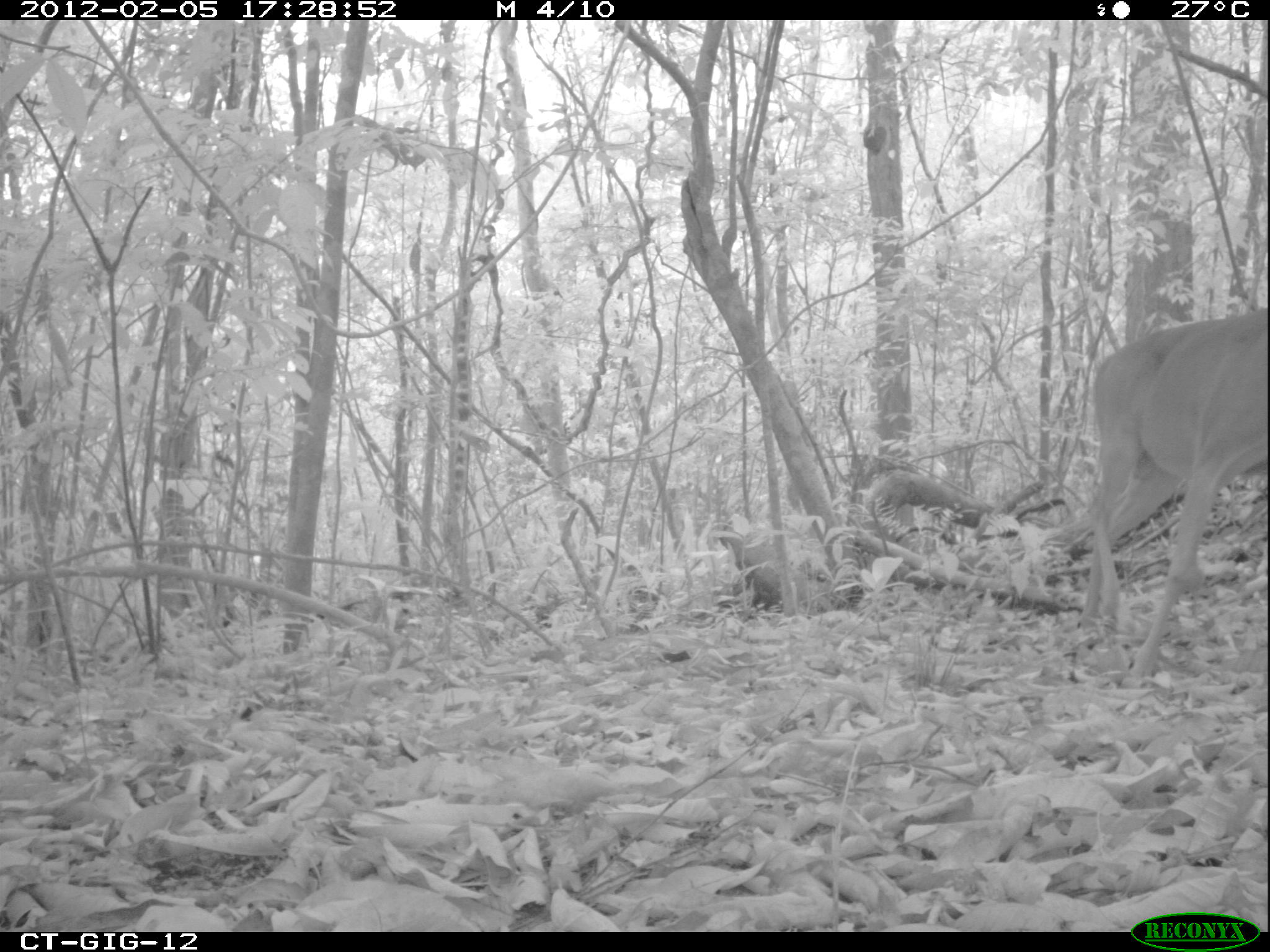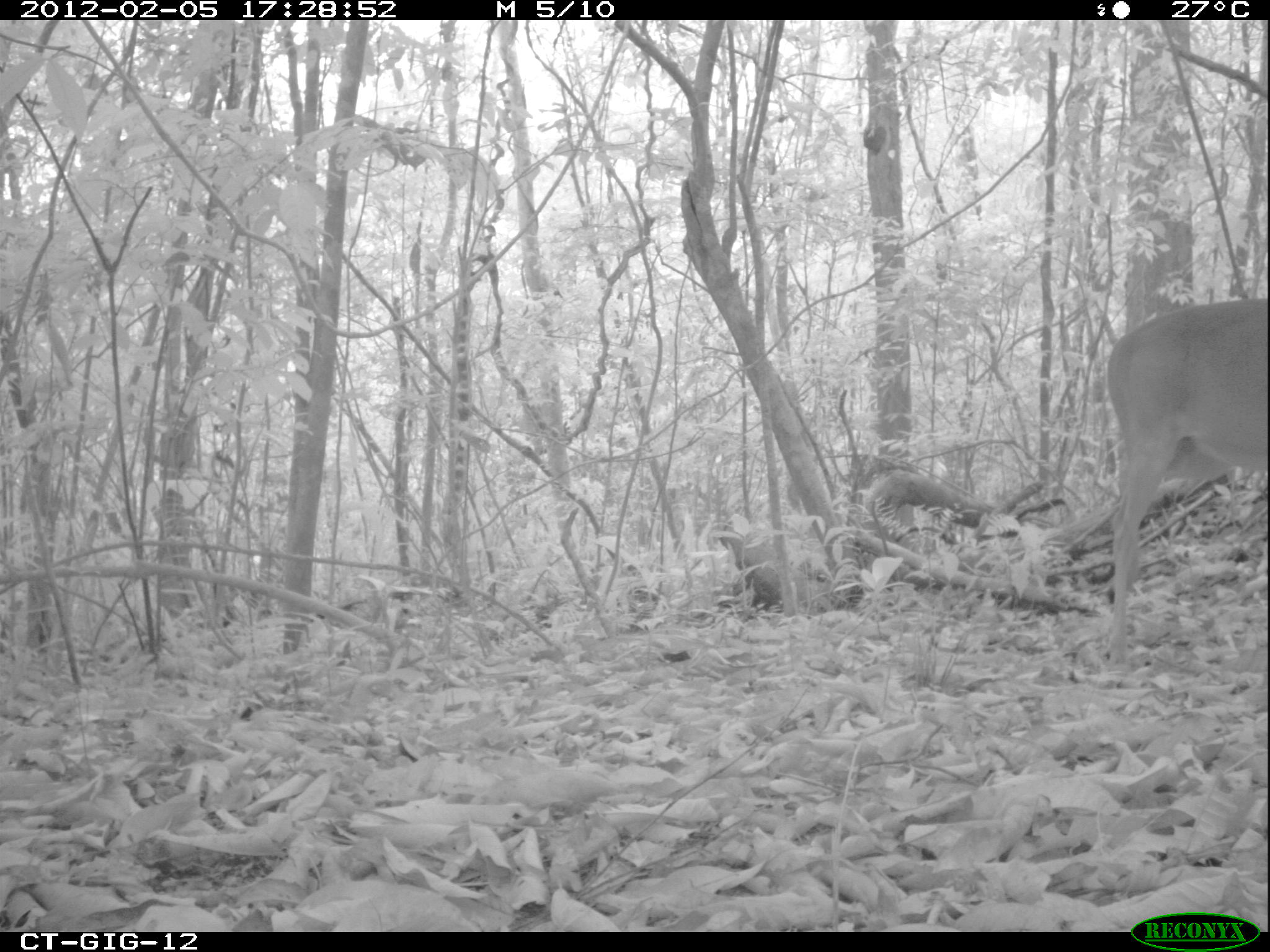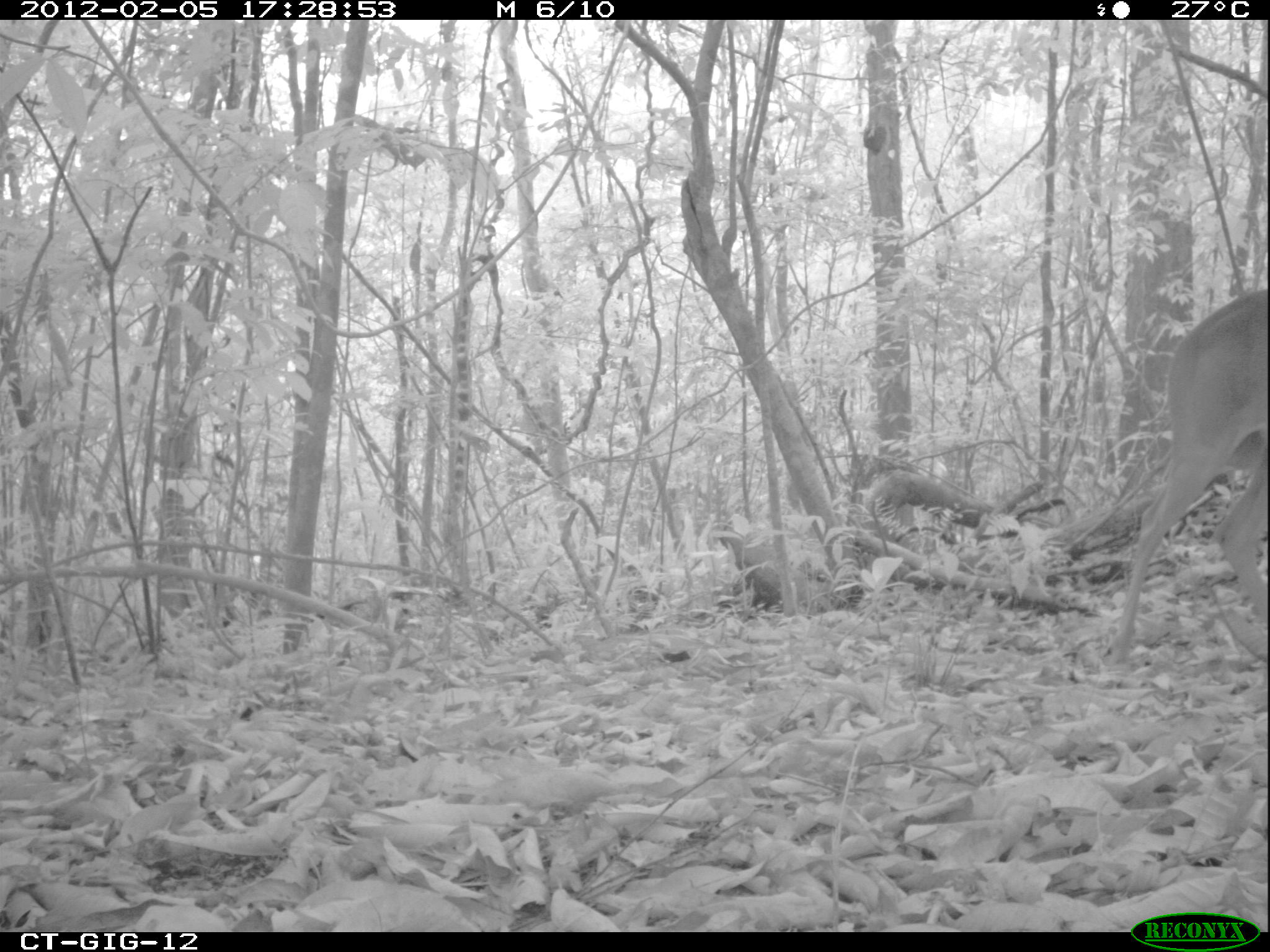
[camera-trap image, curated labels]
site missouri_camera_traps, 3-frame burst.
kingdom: Animalia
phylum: Chordata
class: Mammalia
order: Artiodactyla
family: Cervidae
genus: Odocoileus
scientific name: Odocoileus virginianus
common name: white-tailed deer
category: white tailed deer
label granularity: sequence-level